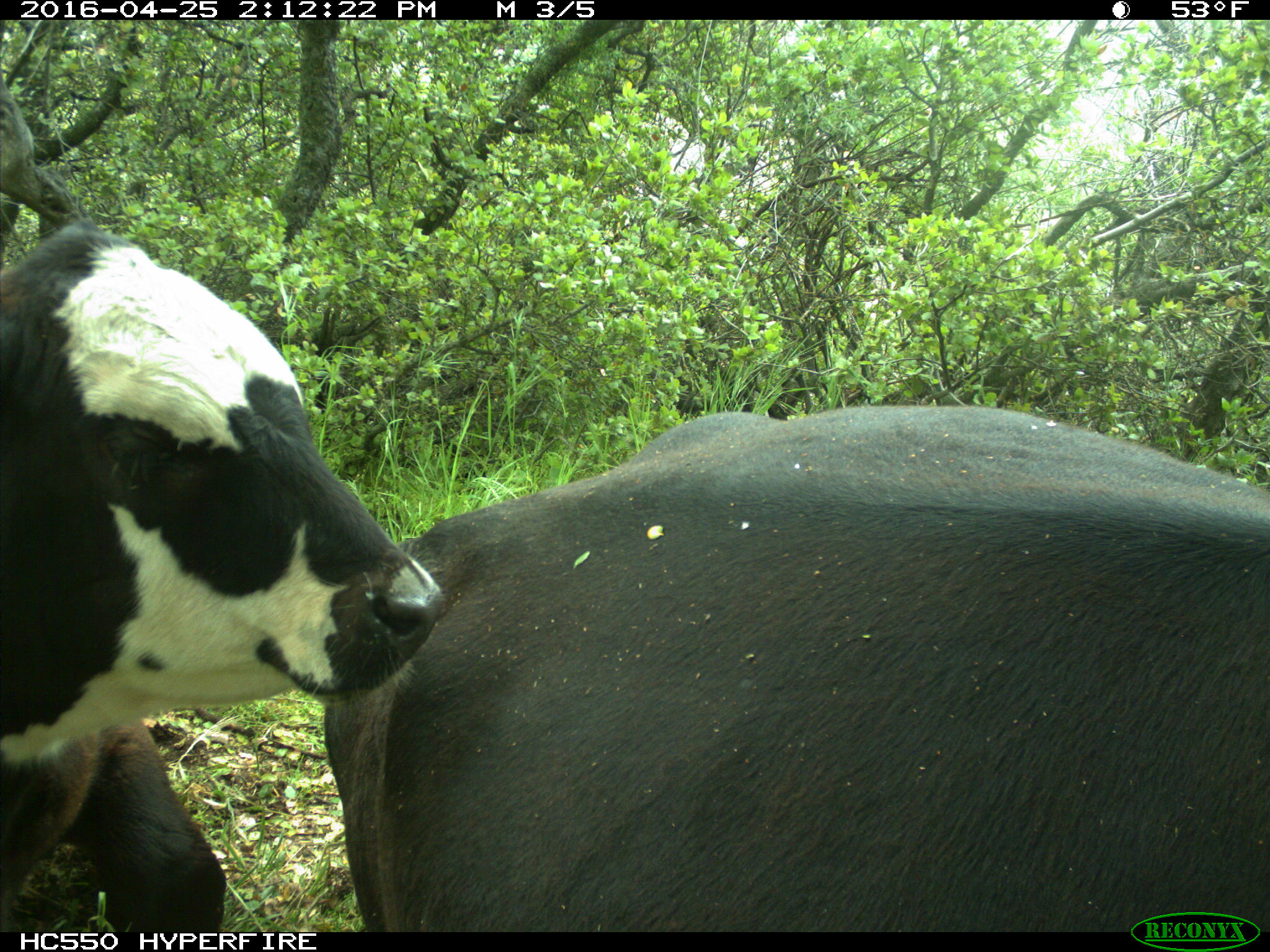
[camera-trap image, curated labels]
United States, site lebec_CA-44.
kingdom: Animalia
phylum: Chordata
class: Mammalia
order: Artiodactyla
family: Bovidae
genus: Bos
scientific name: Bos taurus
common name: domestic cow